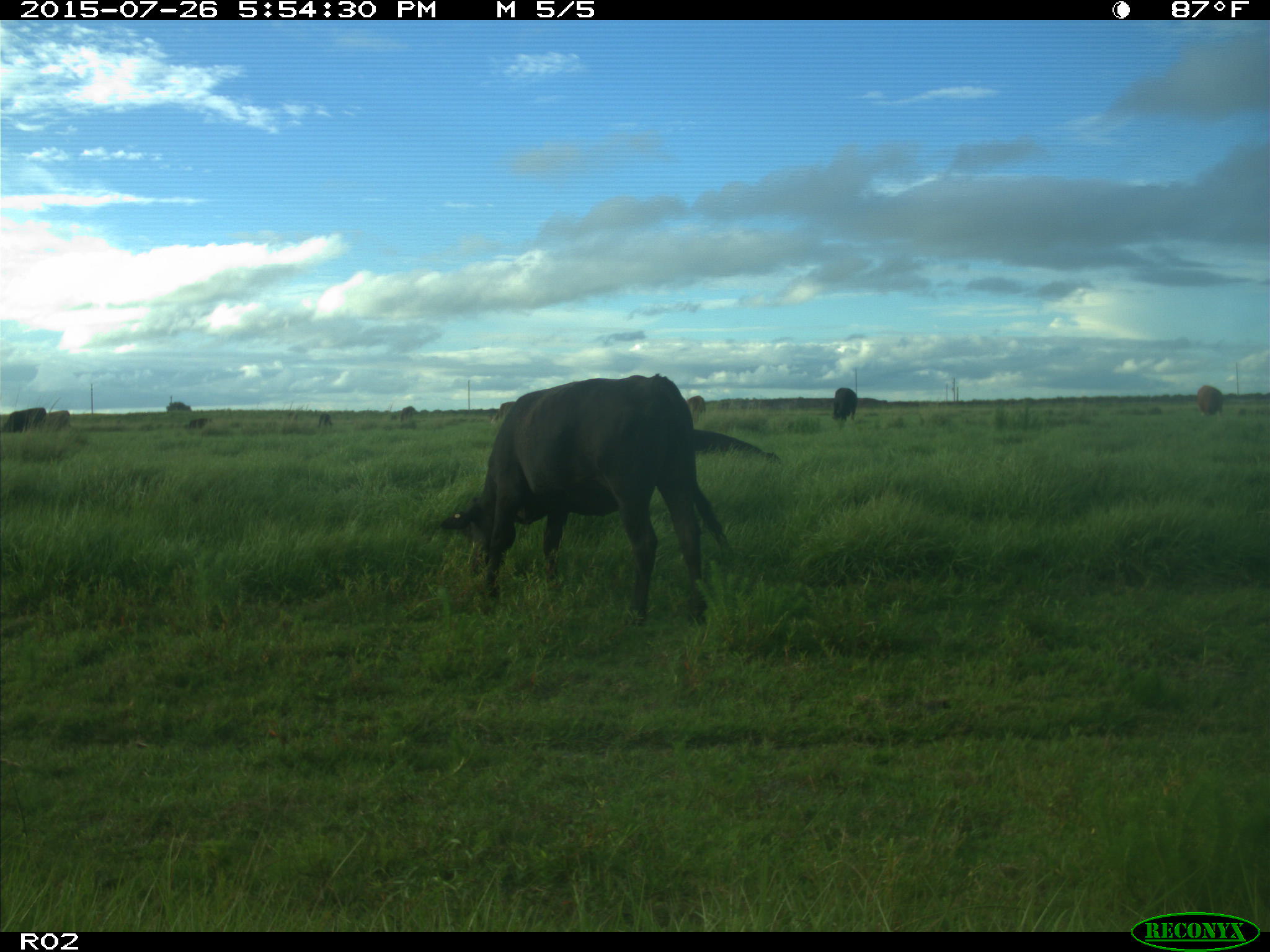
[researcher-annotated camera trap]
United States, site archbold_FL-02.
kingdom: Animalia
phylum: Chordata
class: Mammalia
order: Artiodactyla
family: Bovidae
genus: Bos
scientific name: Bos taurus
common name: domestic cow